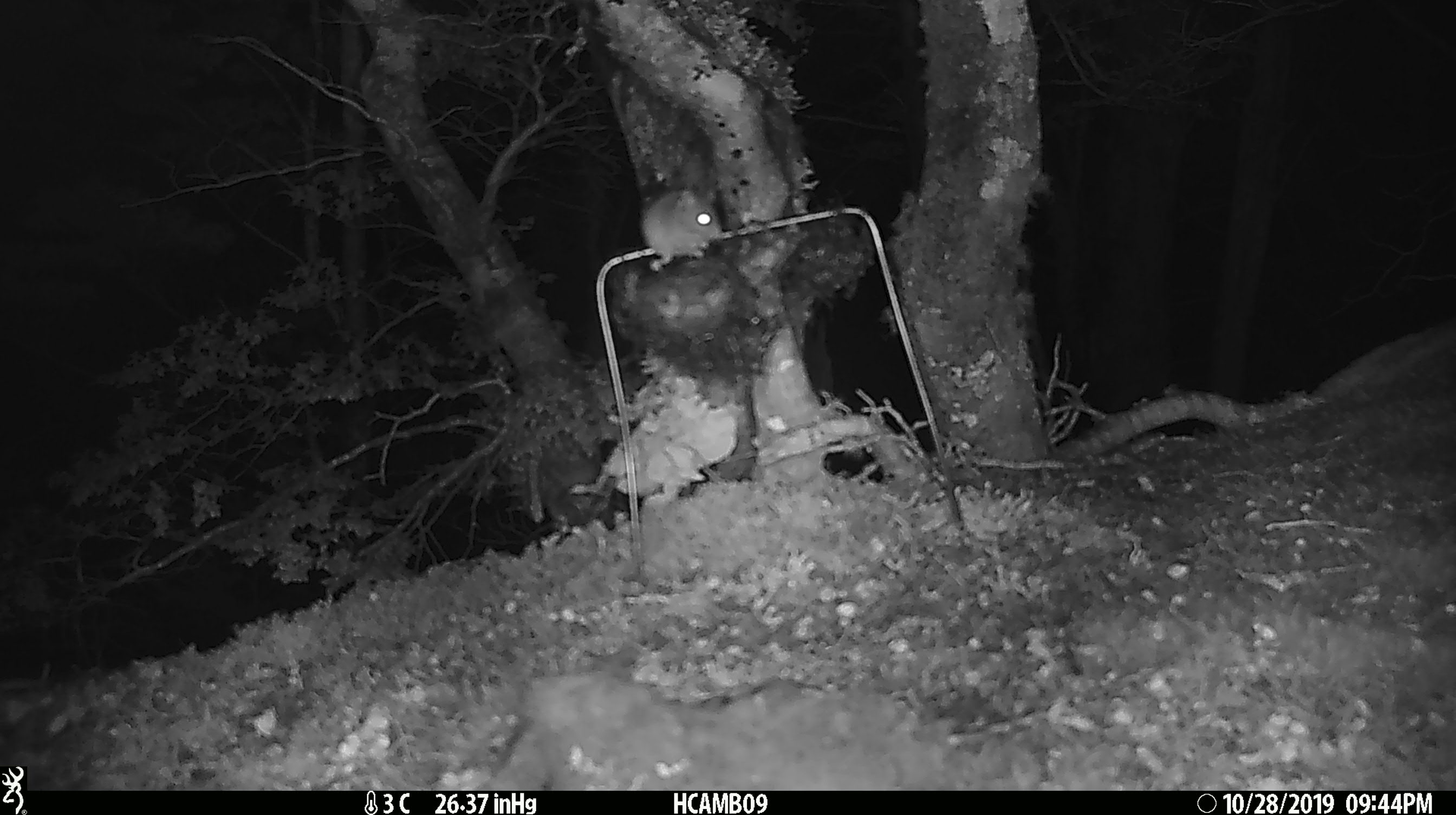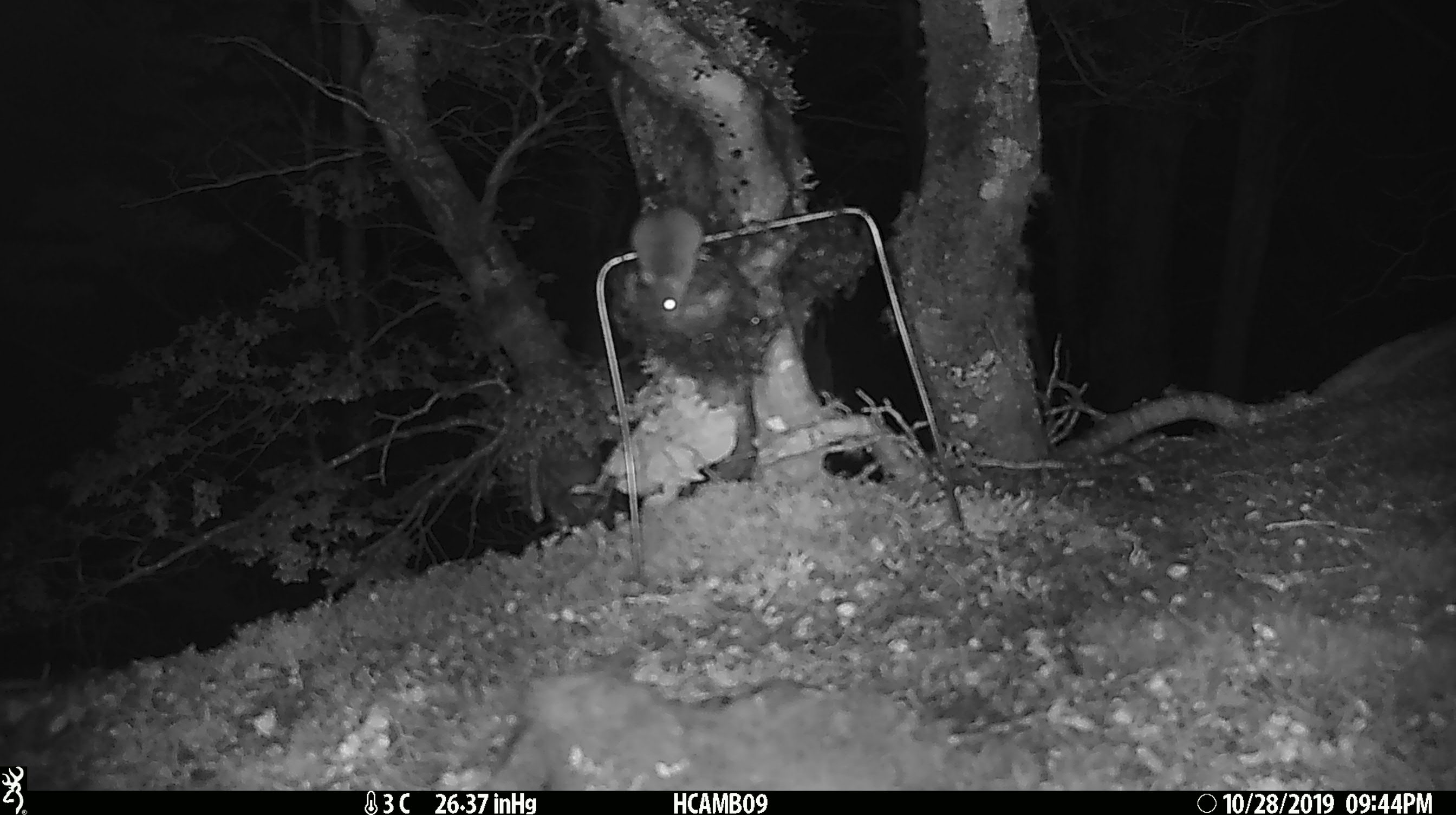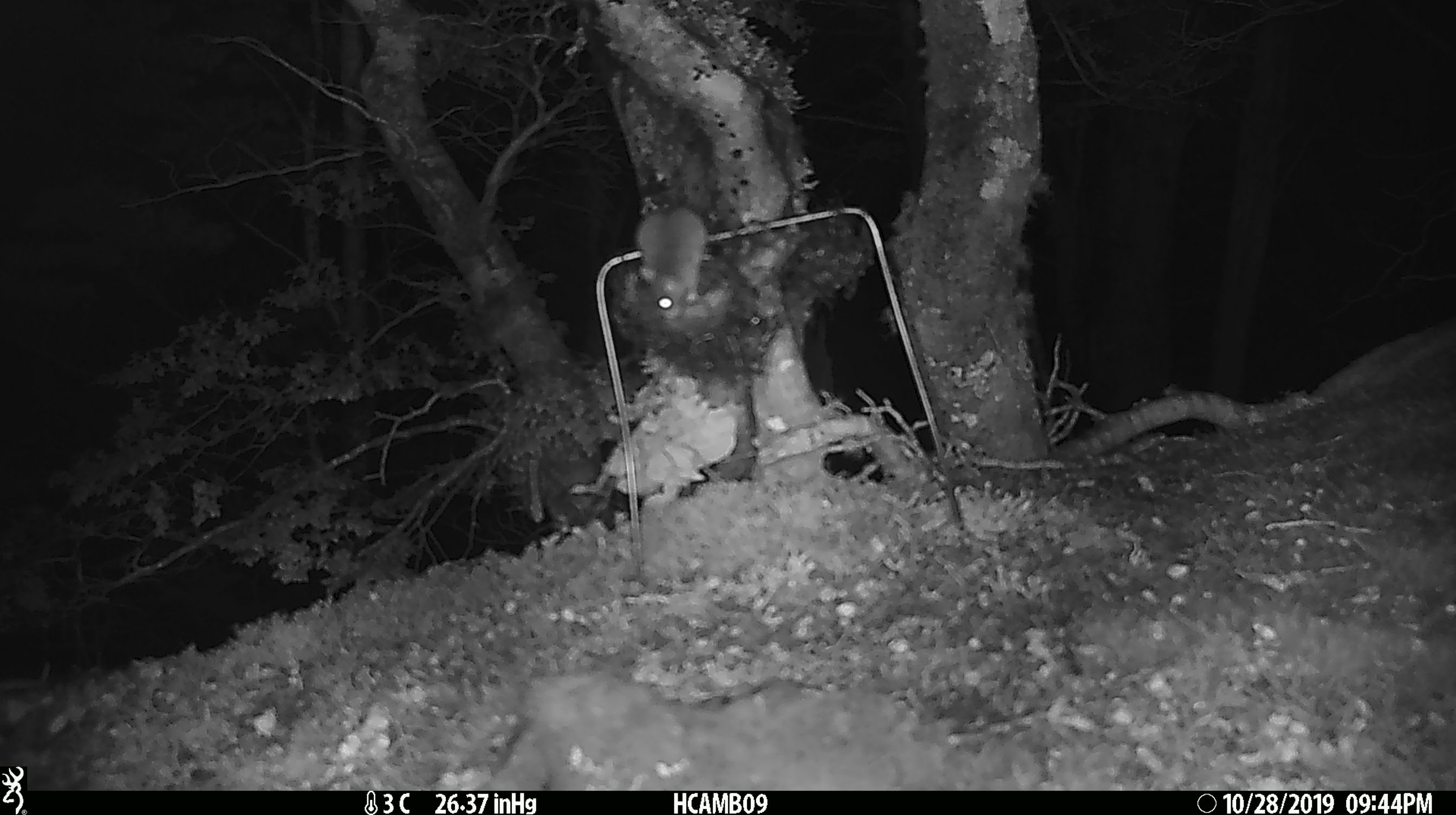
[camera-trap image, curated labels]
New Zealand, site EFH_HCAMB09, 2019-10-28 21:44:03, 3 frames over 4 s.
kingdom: Animalia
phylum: Chordata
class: Mammalia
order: Rodentia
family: Muridae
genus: Mus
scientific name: Mus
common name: mouse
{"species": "mouse (Mus)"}